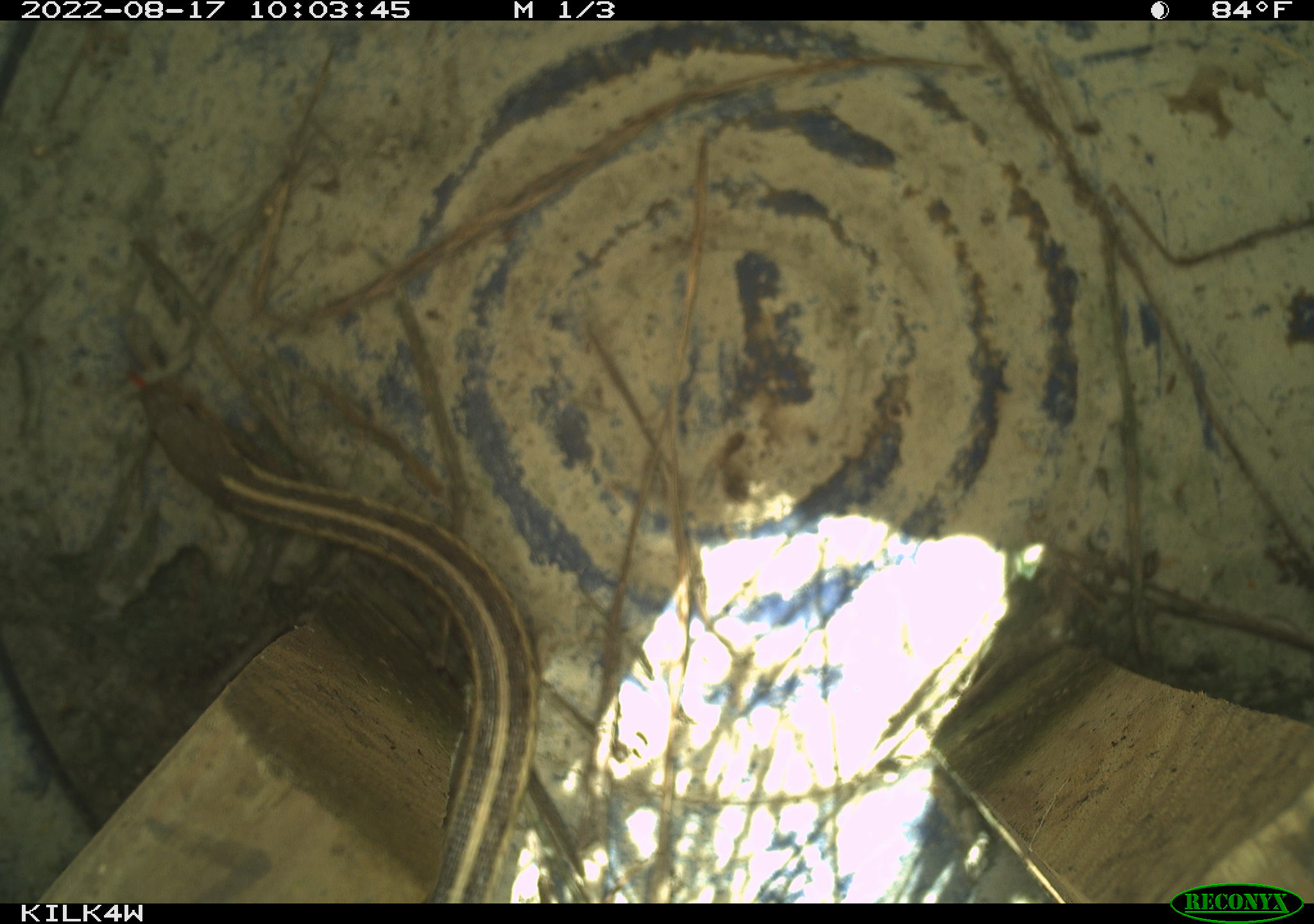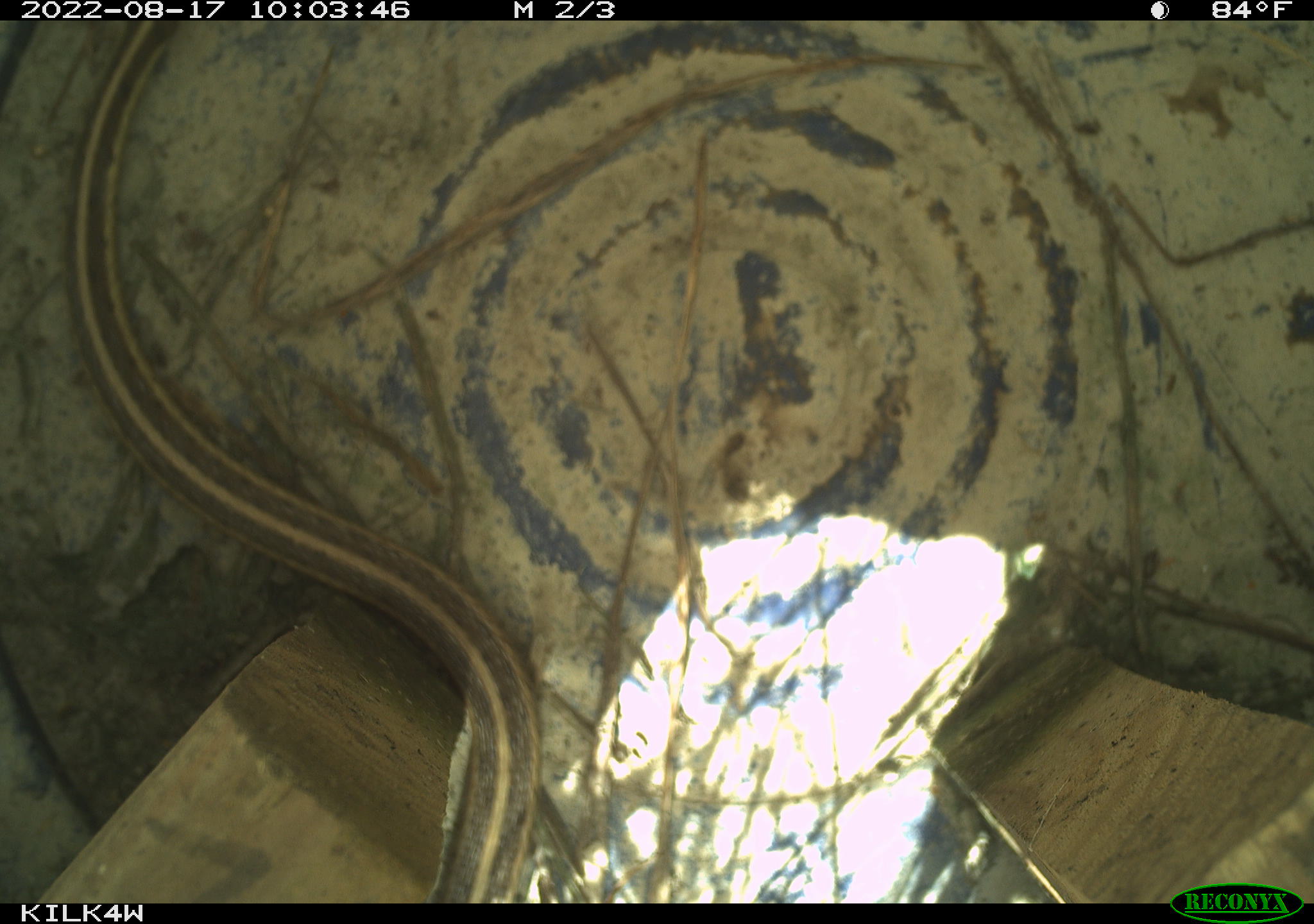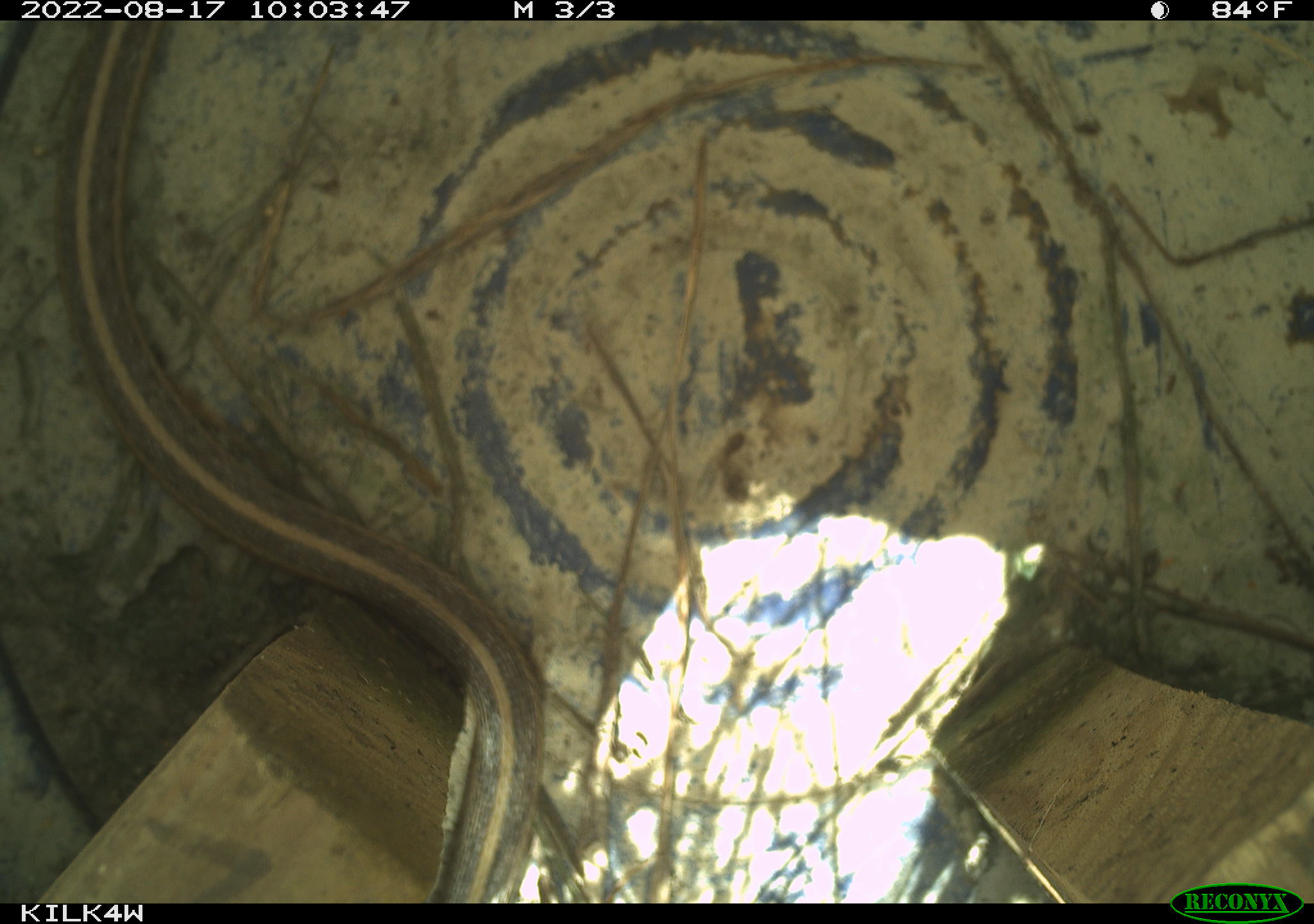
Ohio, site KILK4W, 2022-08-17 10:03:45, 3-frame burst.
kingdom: Animalia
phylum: Chordata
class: Reptilia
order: Squamata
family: Colubridae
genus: Thamnophis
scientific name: Thamnophis sirtalis sirtalis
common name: eastern gartersnake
Eastern gartersnake (Thamnophis sirtalis sirtalis).